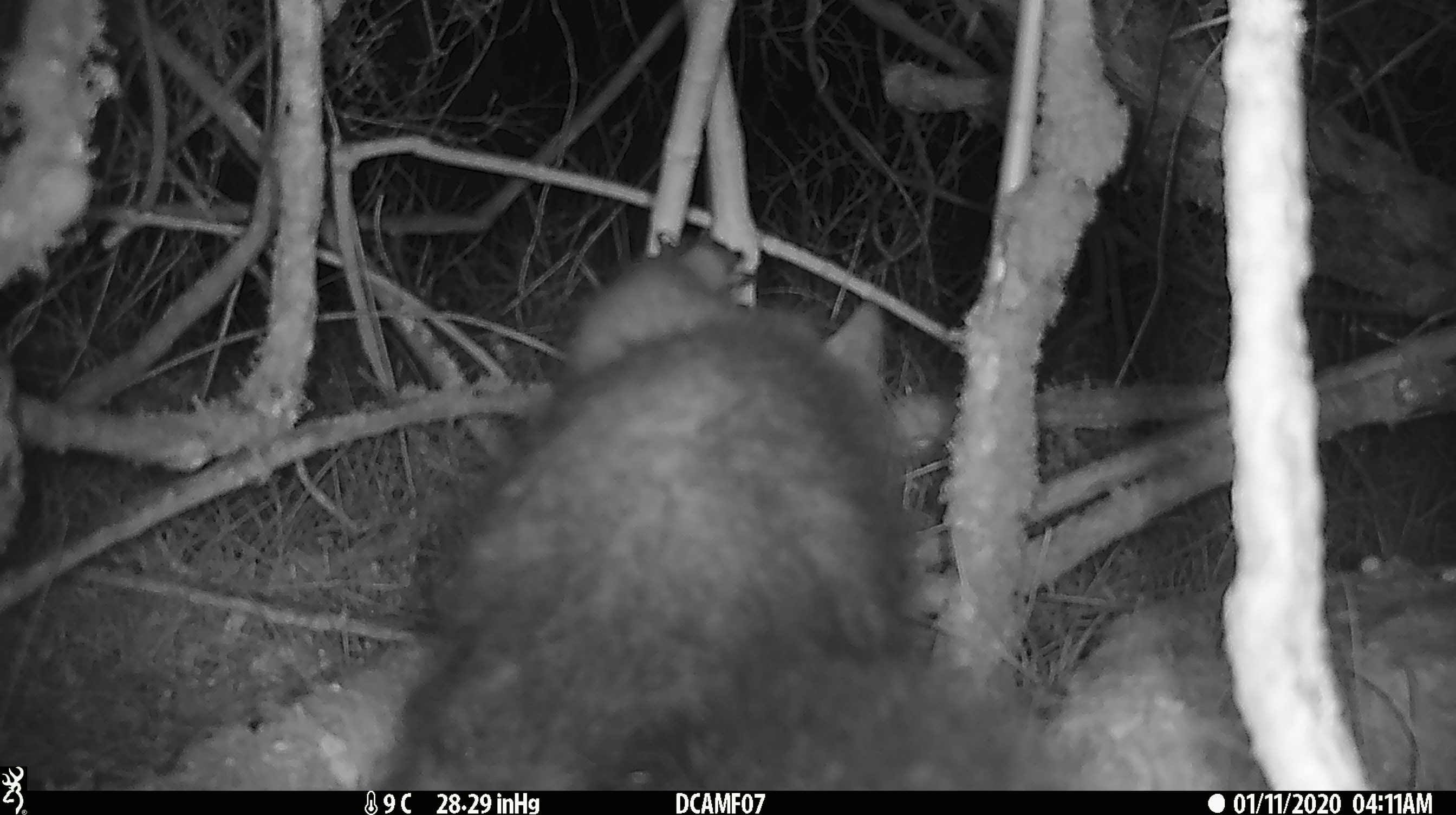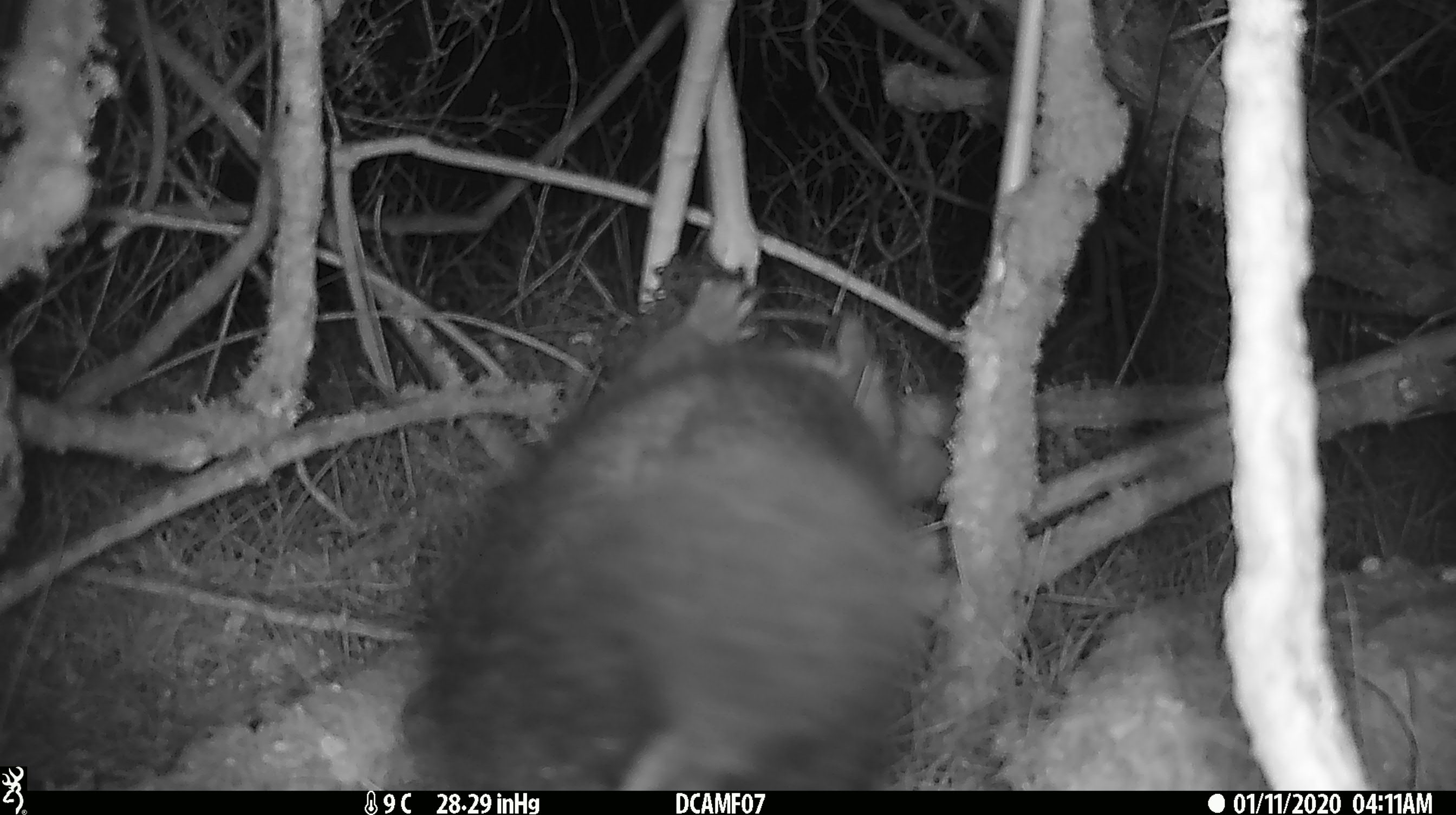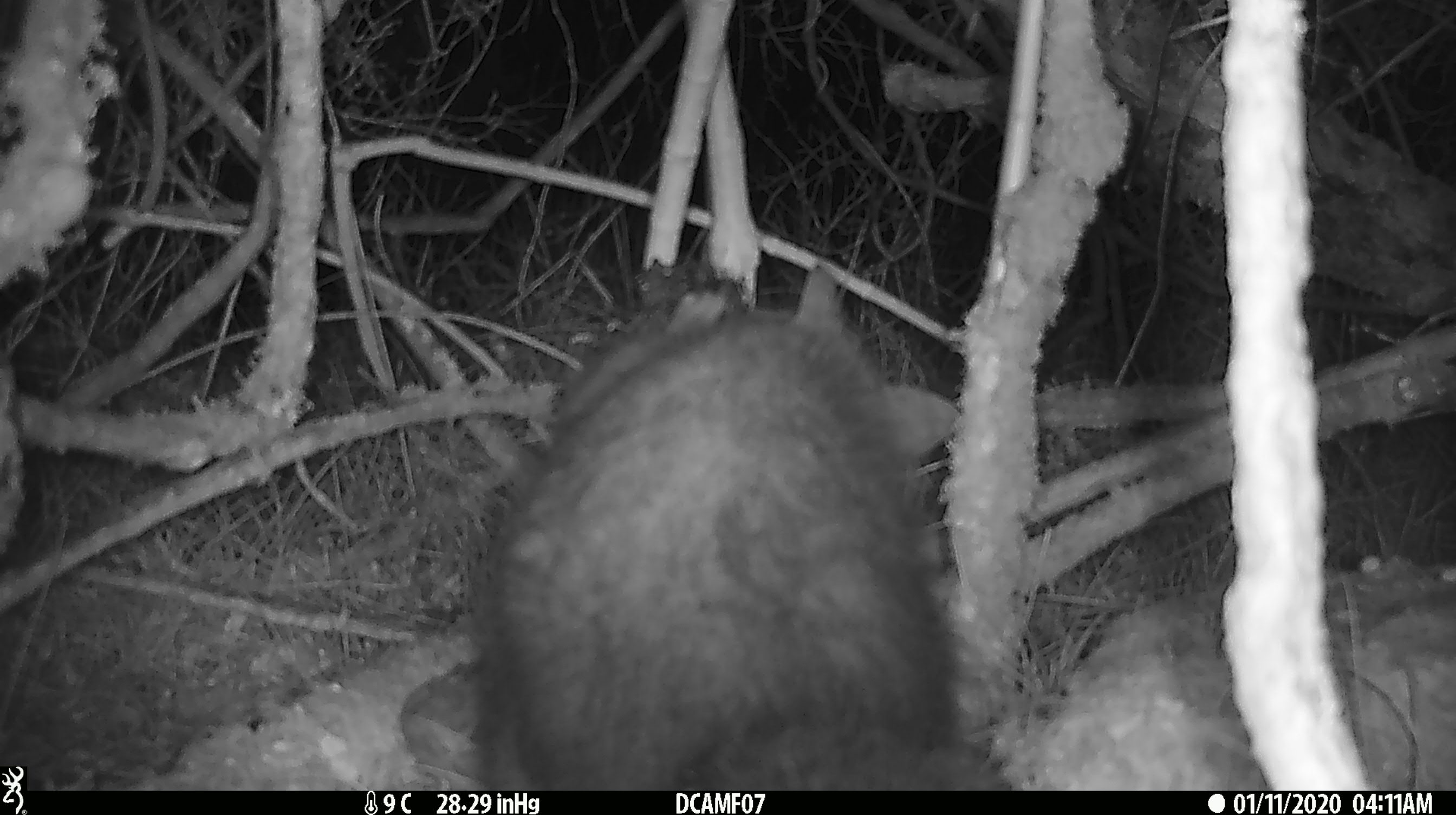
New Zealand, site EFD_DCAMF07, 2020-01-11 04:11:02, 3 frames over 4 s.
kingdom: Animalia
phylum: Chordata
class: Mammalia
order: Diprotodontia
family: Phalangeridae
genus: Trichosurus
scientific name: Trichosurus vulpecula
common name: common brushtail possum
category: possum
Possum (common brushtail possum) (Trichosurus vulpecula).